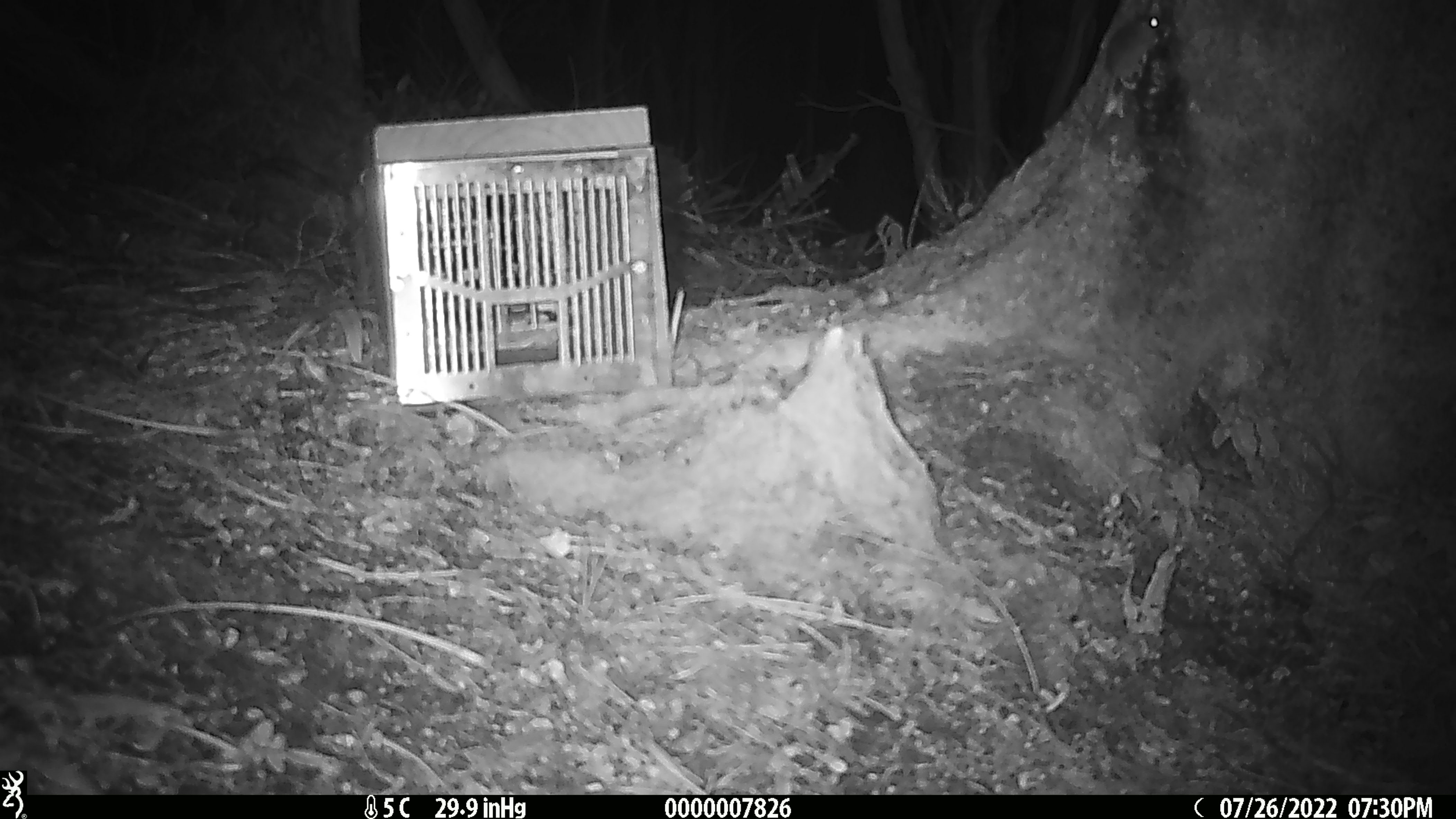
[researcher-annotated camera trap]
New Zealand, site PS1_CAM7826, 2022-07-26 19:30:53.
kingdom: Animalia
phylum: Chordata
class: Mammalia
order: Rodentia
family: Muridae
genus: Mus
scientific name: Mus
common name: mouse